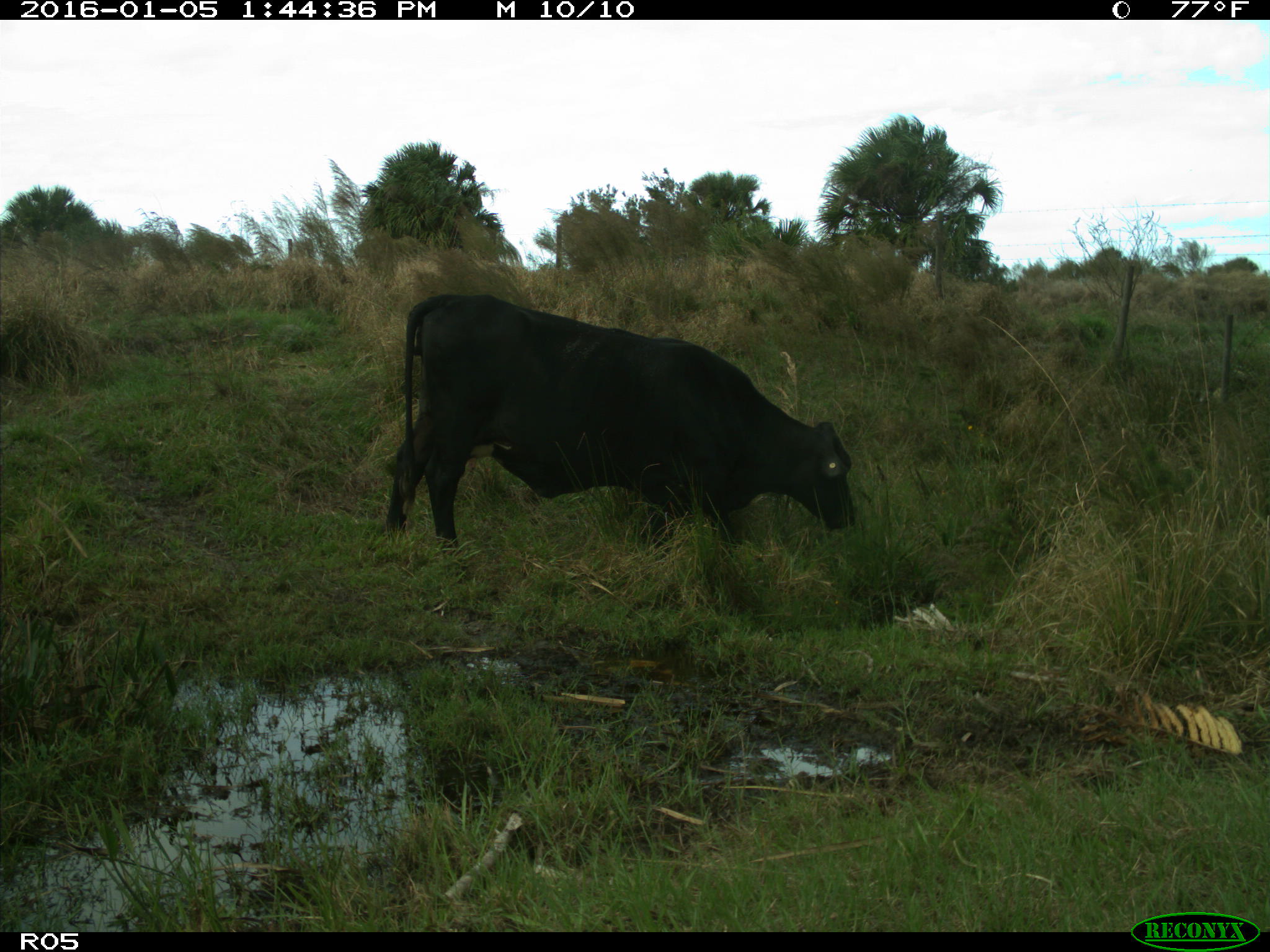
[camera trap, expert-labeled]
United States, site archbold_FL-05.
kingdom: Animalia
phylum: Chordata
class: Mammalia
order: Artiodactyla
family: Bovidae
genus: Bos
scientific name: Bos taurus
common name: domestic cow